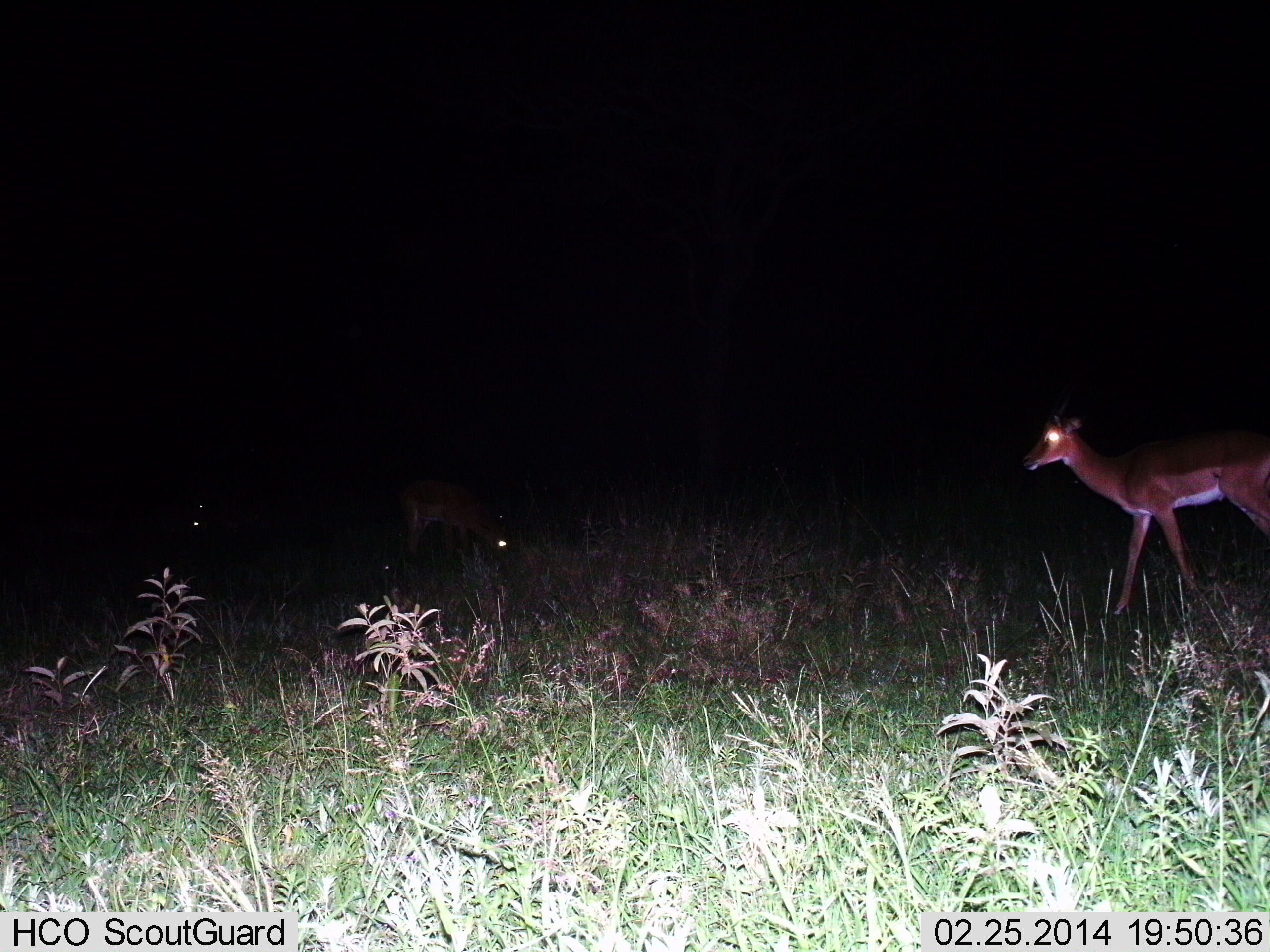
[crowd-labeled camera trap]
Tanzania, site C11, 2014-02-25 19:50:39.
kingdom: Animalia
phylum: Chordata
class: Mammalia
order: Artiodactyla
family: Bovidae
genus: Aepyceros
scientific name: Aepyceros melampus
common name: impala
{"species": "impala (Aepyceros melampus)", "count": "2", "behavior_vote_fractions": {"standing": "50%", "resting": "0%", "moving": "60%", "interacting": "0%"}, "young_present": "0%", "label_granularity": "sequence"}